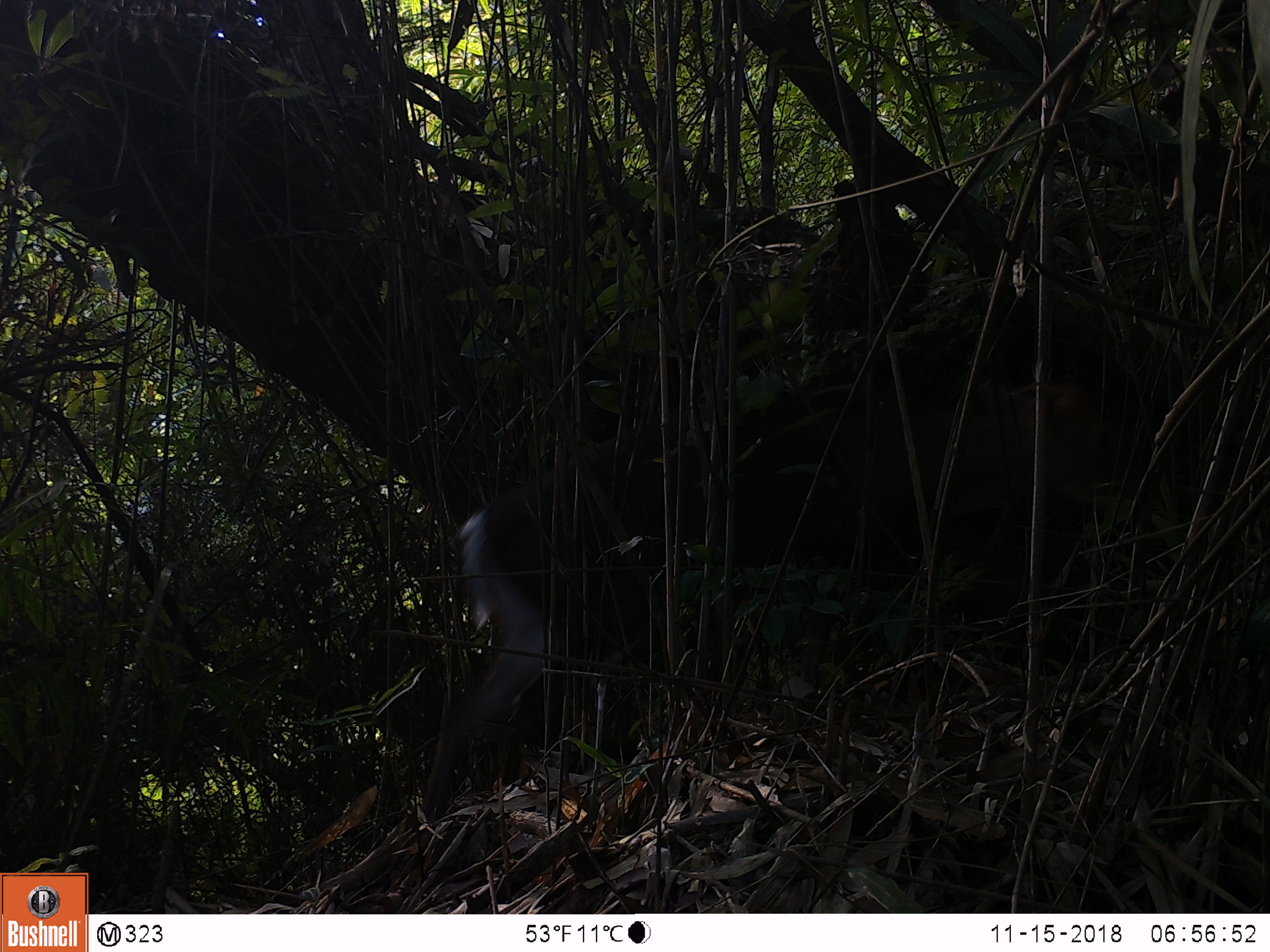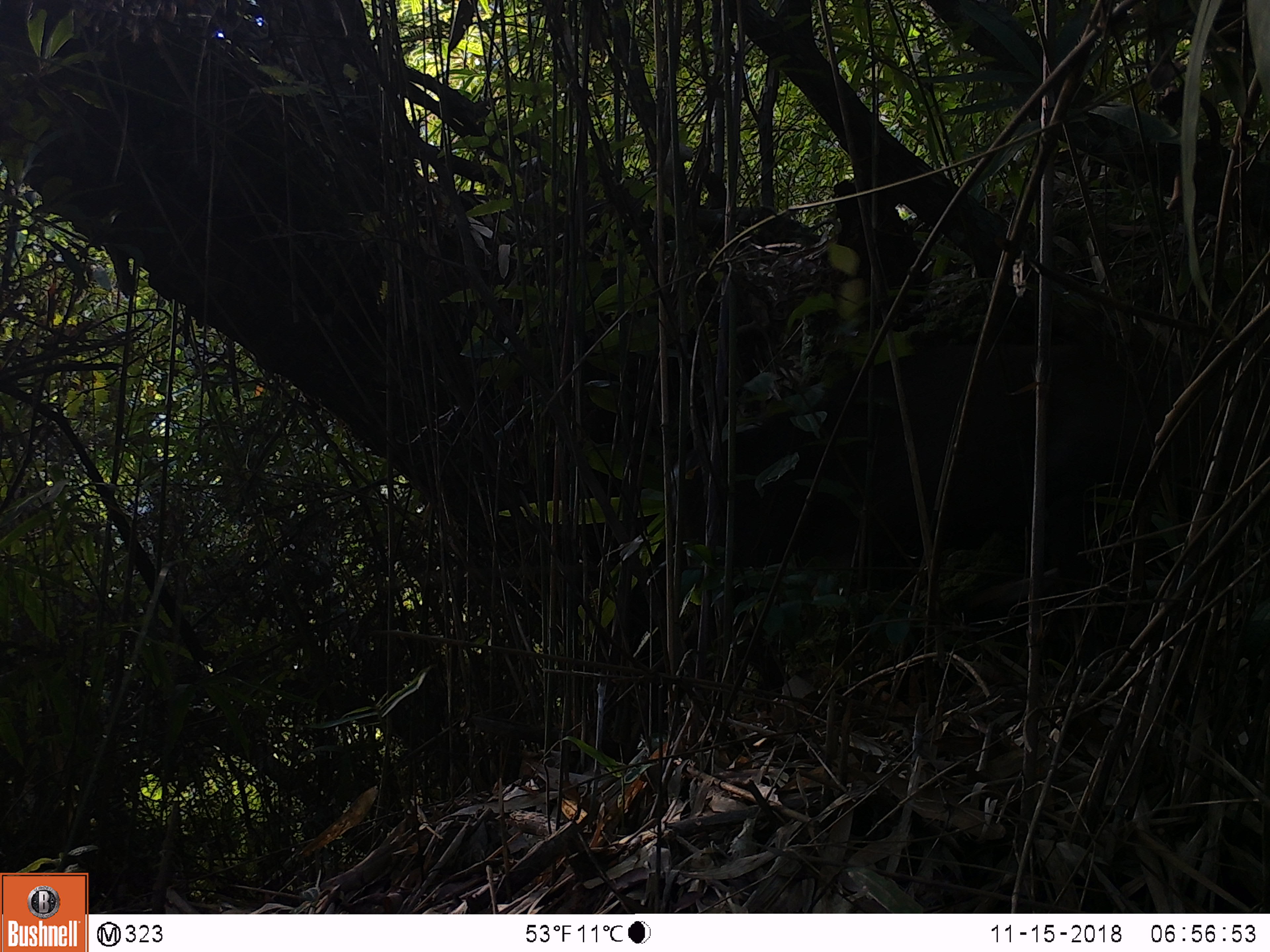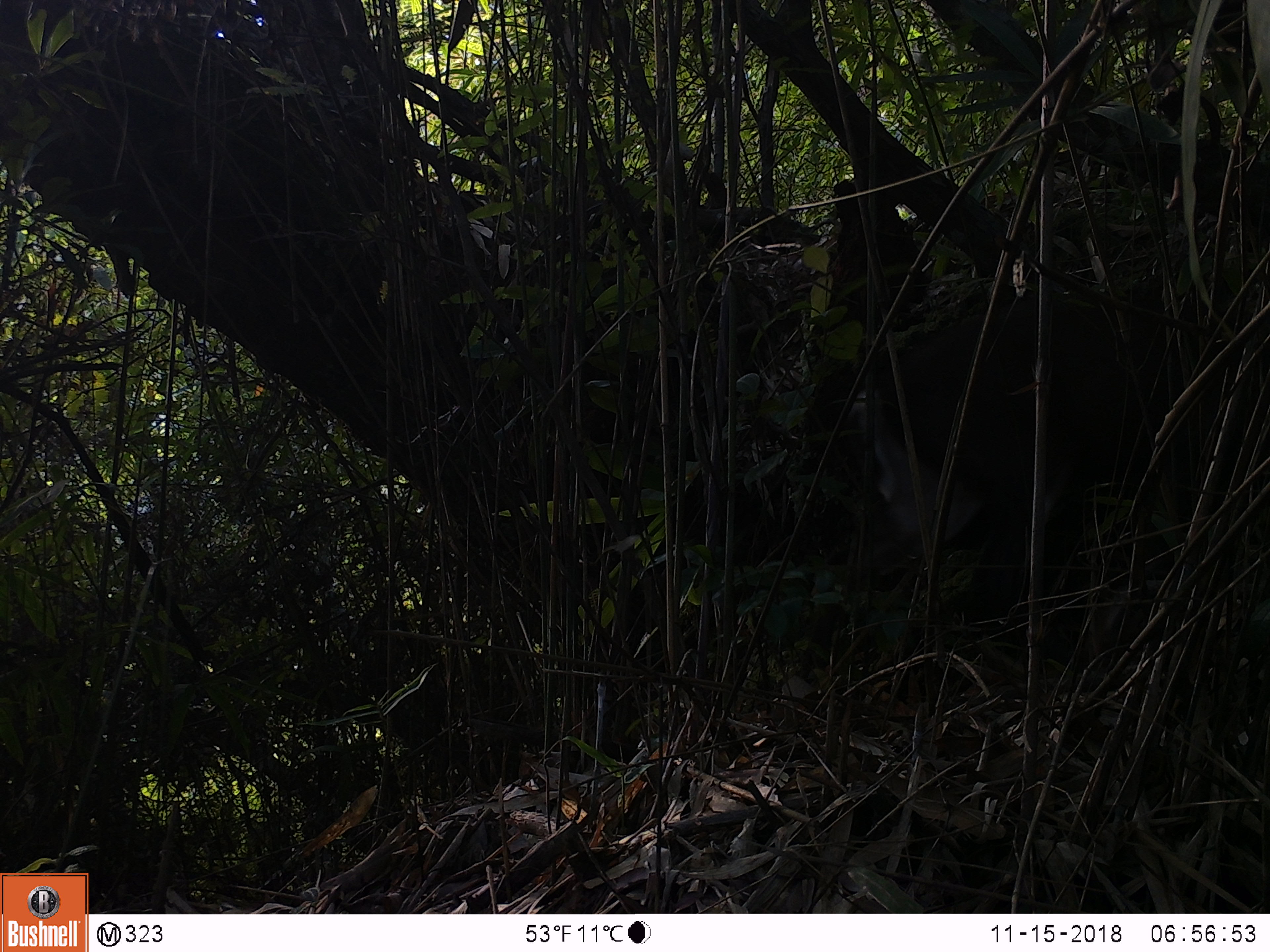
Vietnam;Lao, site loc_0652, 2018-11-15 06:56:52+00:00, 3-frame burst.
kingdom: Animalia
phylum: Chordata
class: Mammalia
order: Artiodactyla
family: Cervidae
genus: Muntiacus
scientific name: Muntiacus rooseveltorum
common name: roosevelt's muntjac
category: roosevelts muntjac group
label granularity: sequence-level